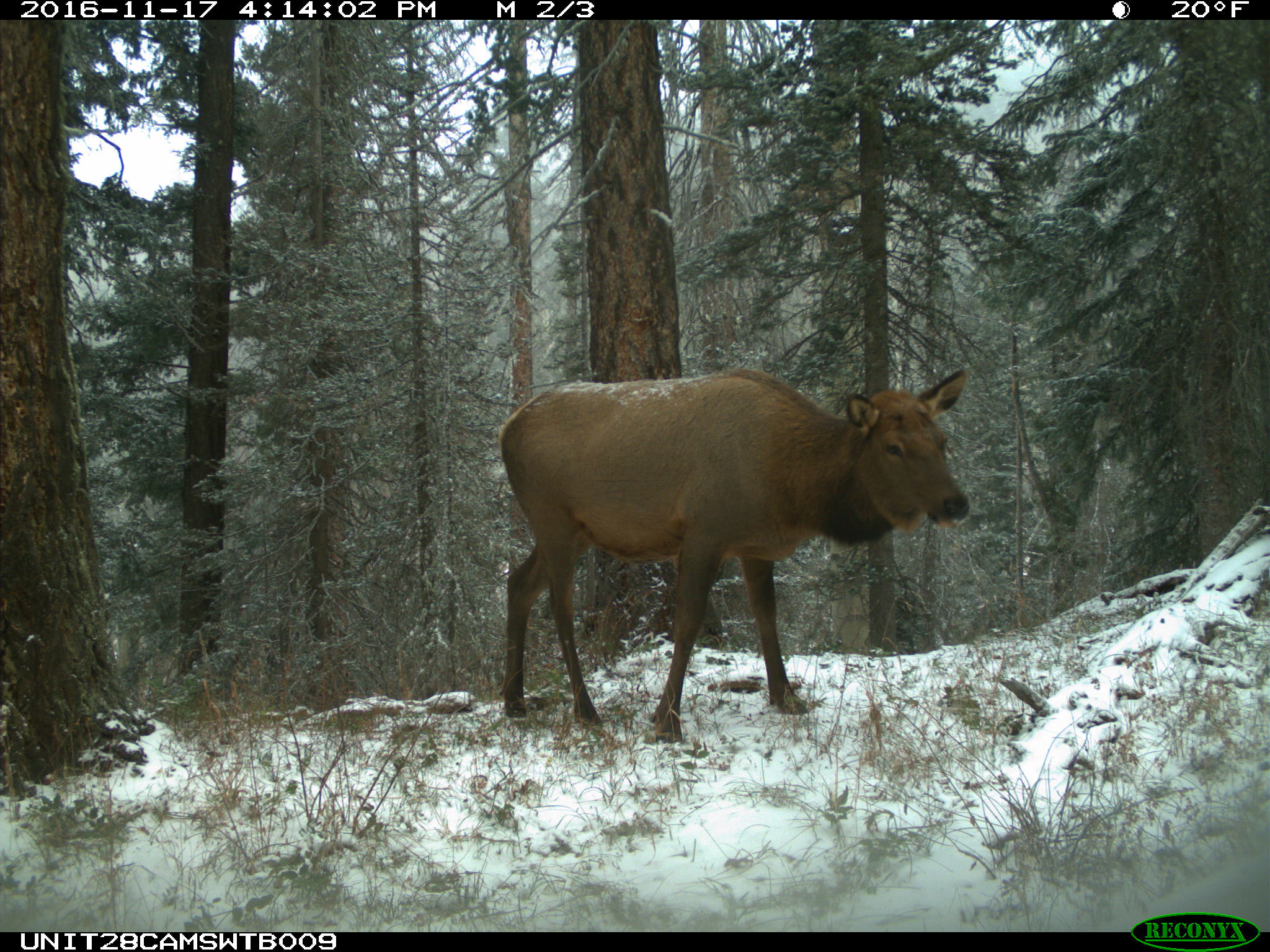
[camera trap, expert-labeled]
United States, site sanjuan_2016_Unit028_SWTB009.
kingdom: Animalia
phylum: Chordata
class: Mammalia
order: Artiodactyla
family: Cervidae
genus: Cervus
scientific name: Cervus elaphus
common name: red deer